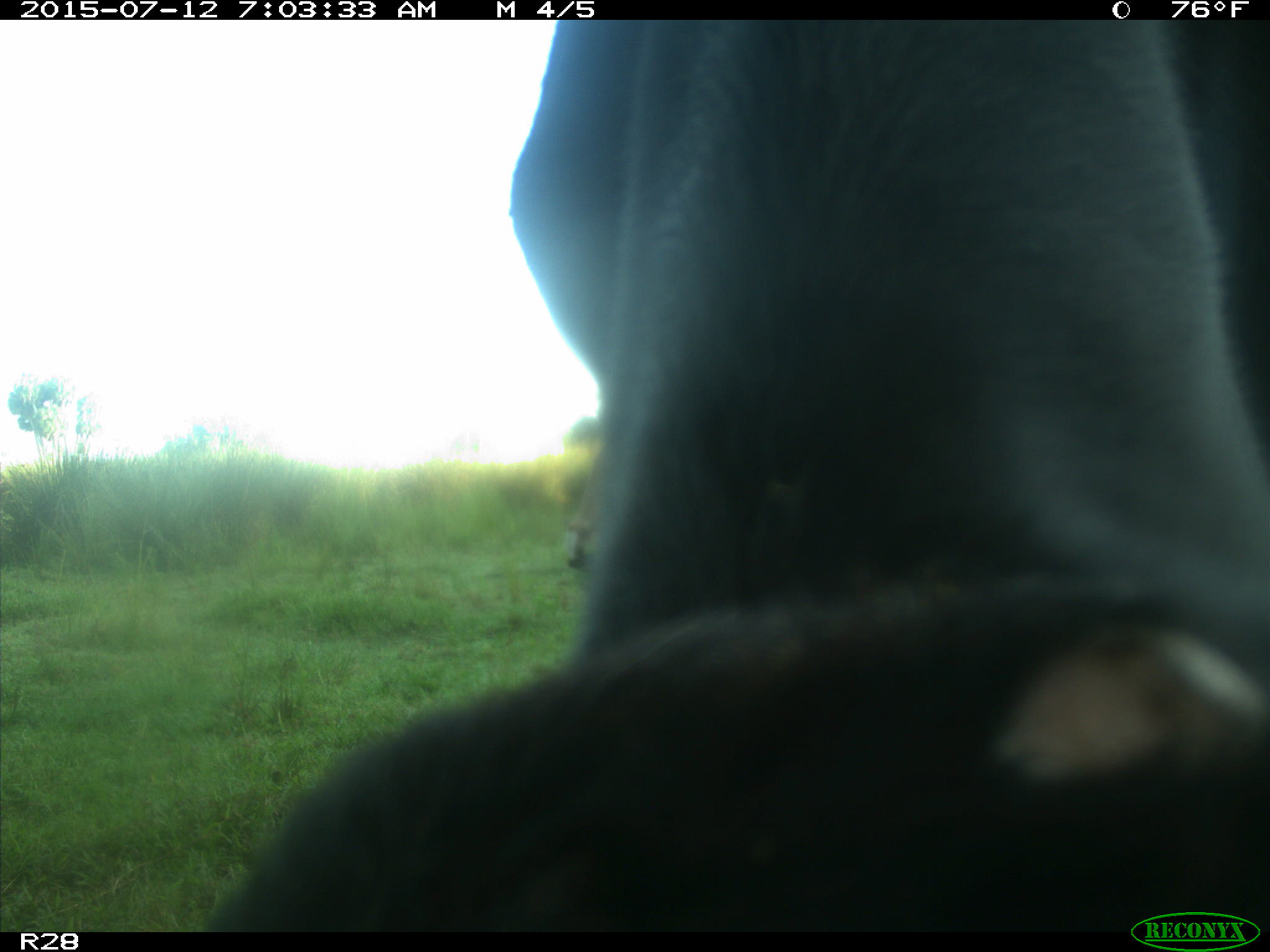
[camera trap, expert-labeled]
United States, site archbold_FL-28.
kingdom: Animalia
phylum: Chordata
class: Mammalia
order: Artiodactyla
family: Bovidae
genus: Bos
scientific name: Bos taurus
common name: domestic cow